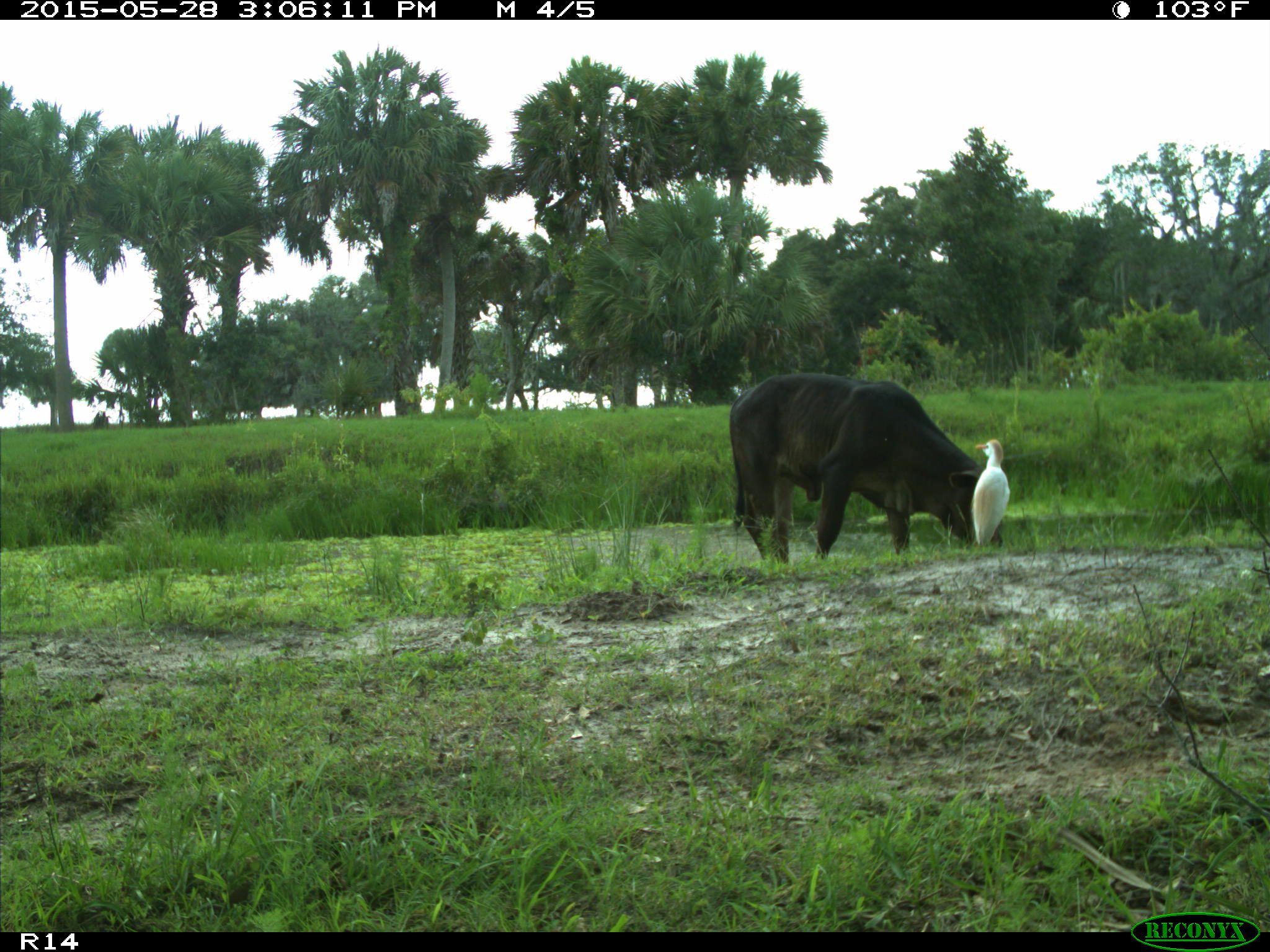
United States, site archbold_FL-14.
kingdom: Animalia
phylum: Chordata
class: Mammalia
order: Artiodactyla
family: Bovidae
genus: Bos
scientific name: Bos taurus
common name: domestic cow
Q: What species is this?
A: Bos taurus (domestic cow).